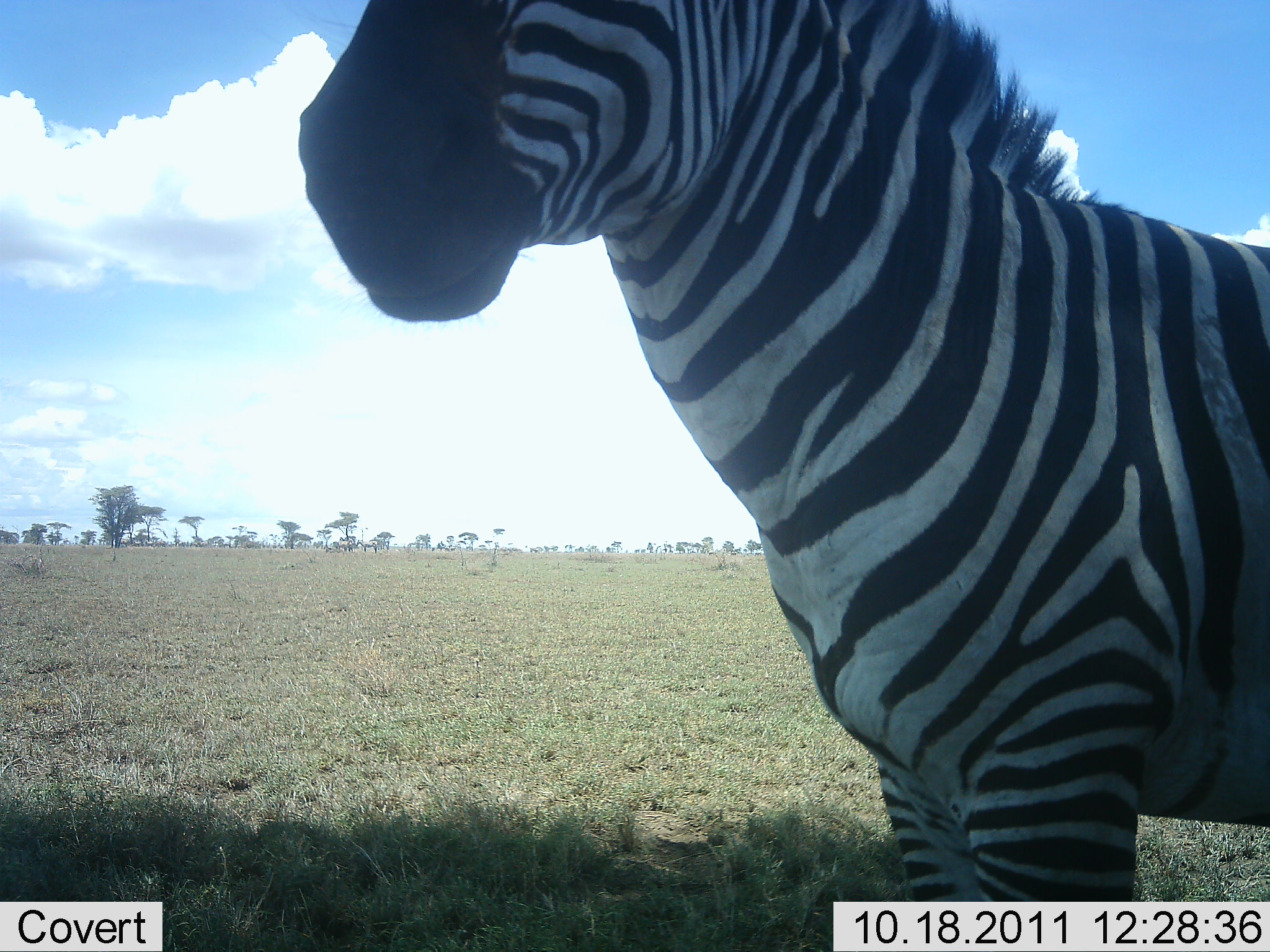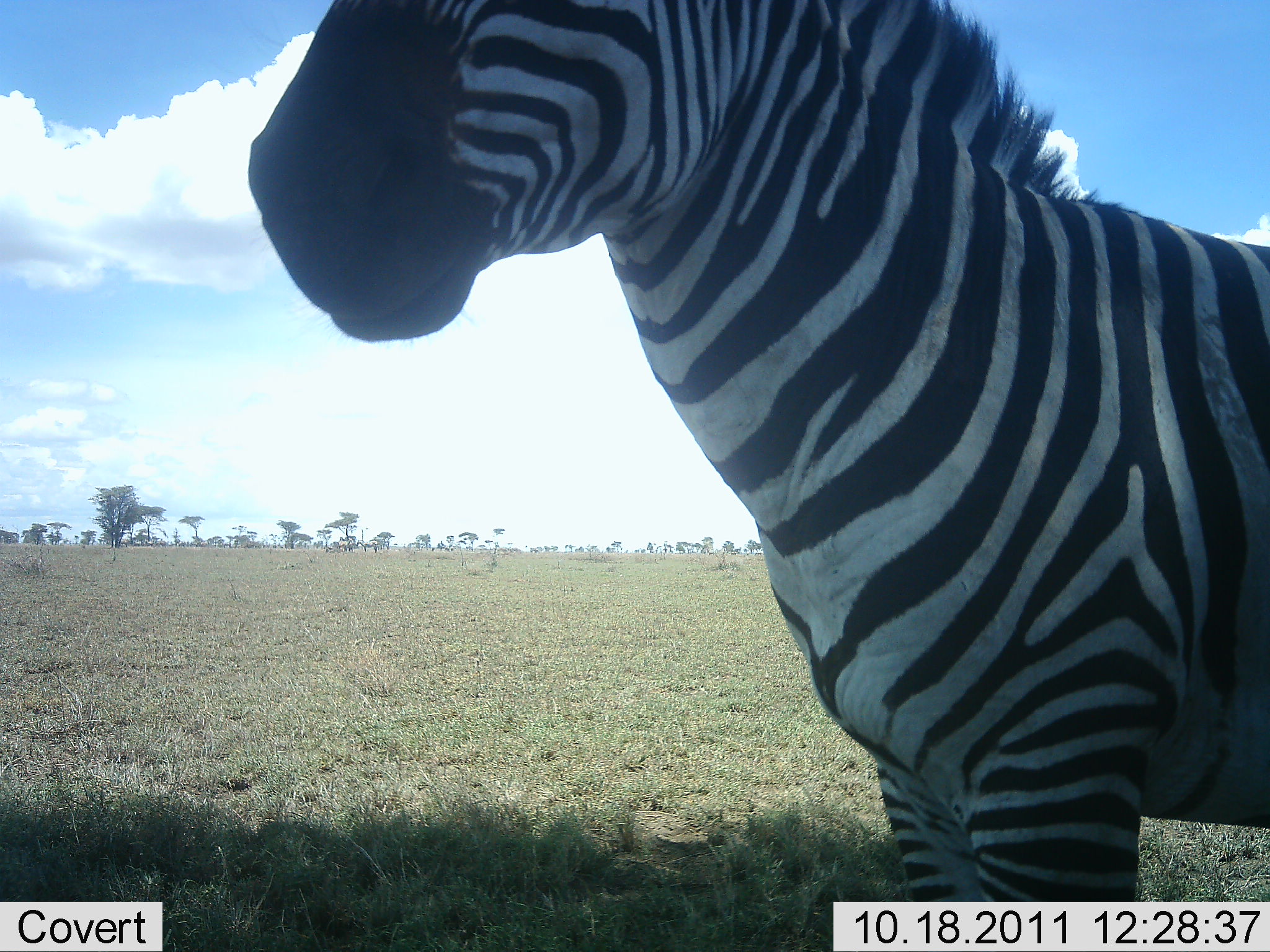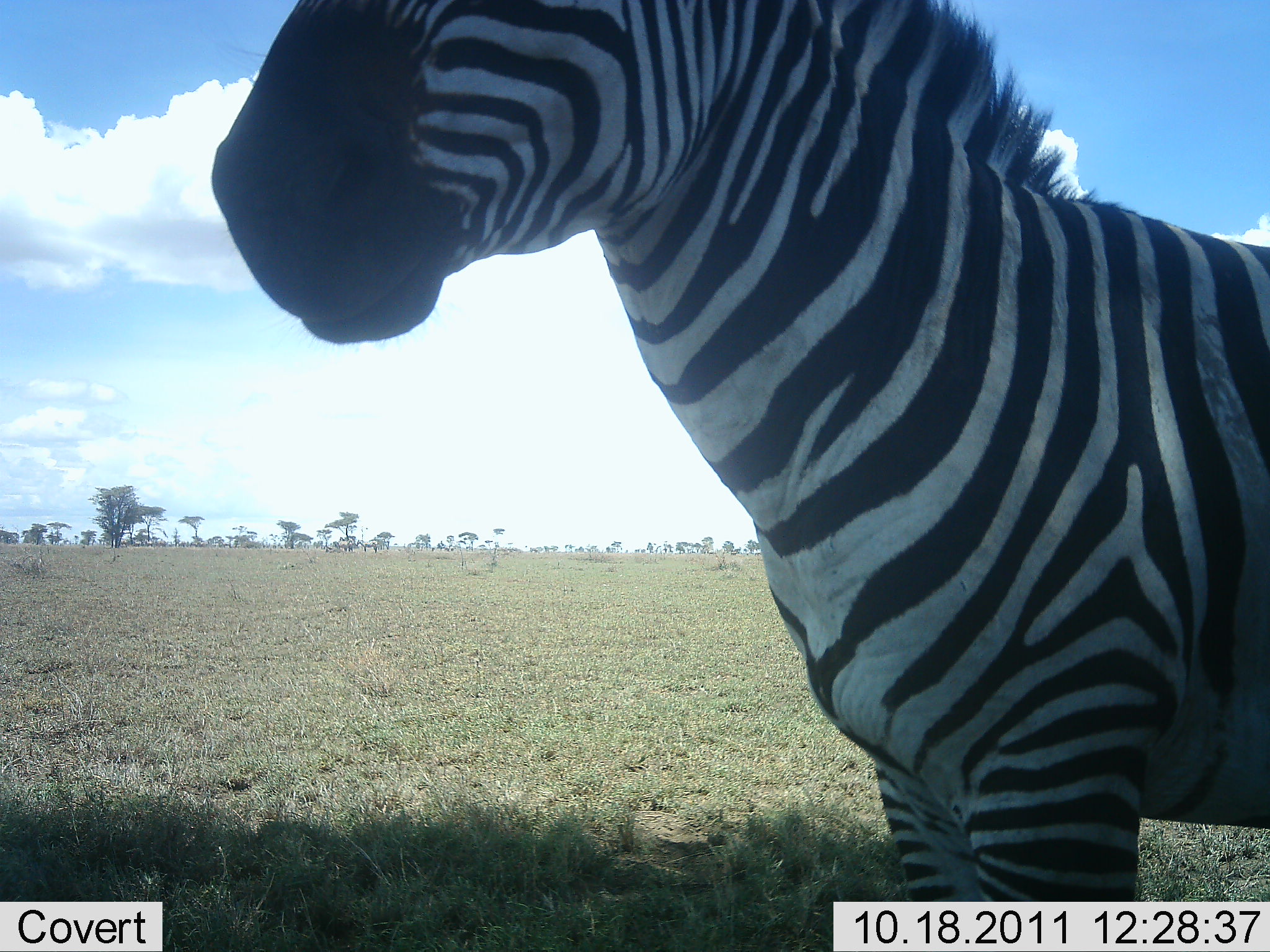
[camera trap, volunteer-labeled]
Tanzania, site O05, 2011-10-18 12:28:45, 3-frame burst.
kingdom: Animalia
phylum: Chordata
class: Mammalia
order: Perissodactyla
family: Equidae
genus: Equus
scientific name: Equus quagga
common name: plains zebra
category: zebra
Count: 1.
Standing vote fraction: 100%.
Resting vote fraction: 0%.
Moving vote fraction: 0%.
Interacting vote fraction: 0%.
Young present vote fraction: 0%.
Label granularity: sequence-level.